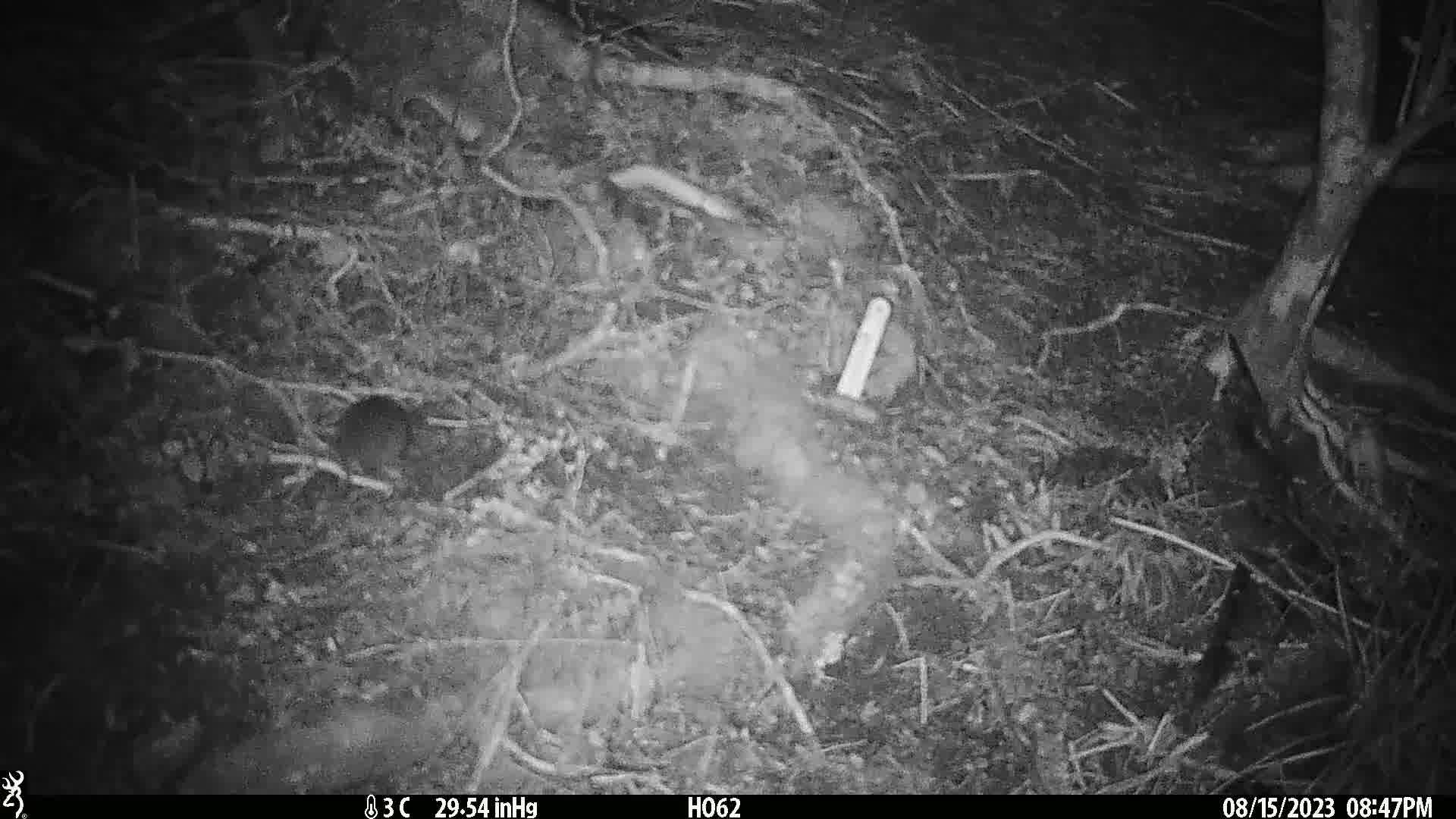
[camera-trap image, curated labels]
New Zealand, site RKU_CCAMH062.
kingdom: Animalia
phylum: Chordata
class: Mammalia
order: Rodentia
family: Muridae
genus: Rattus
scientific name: Rattus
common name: rat